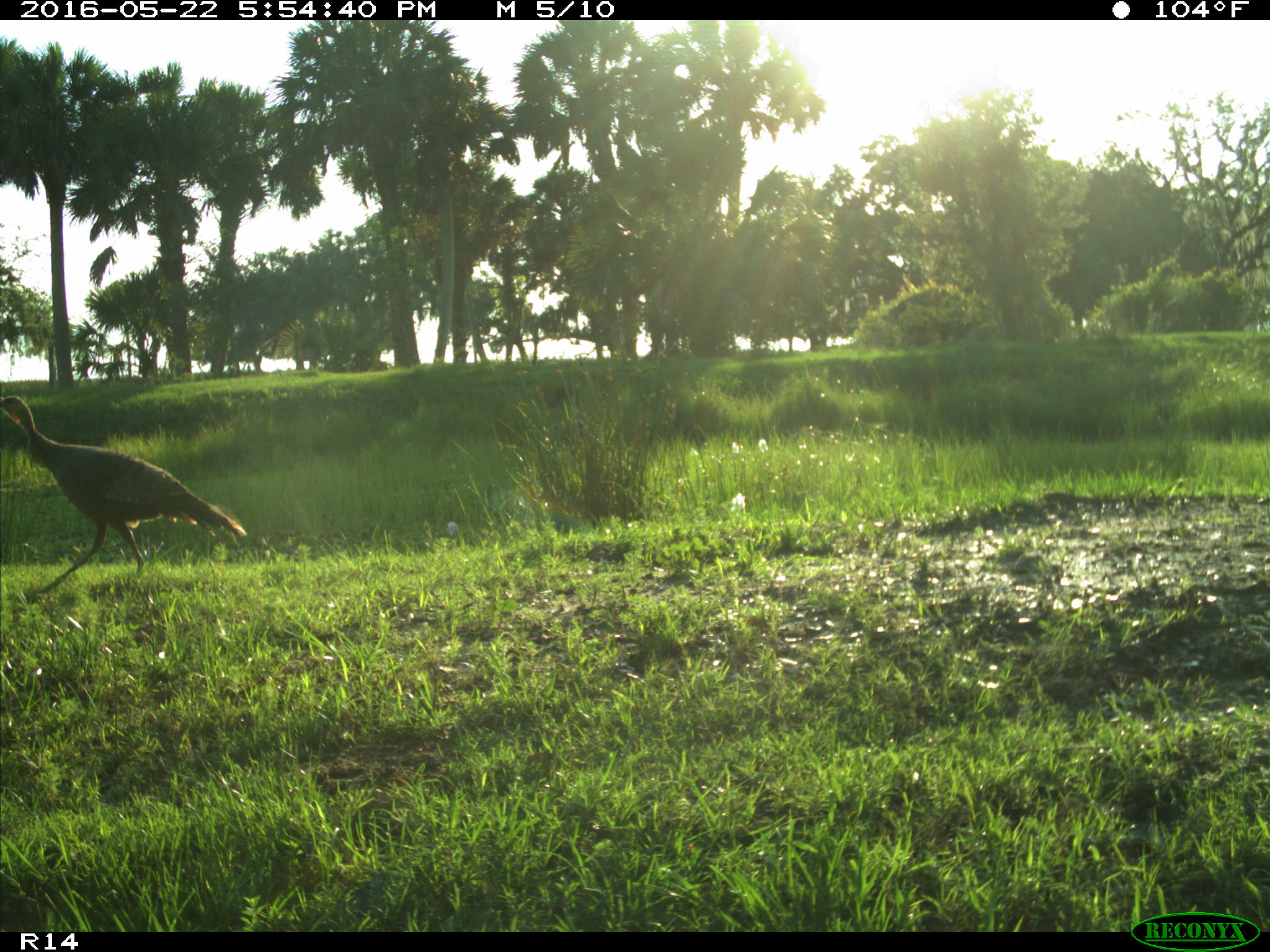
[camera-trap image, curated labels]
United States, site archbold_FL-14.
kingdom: Animalia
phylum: Chordata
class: Aves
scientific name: Aves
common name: birds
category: unidentified bird